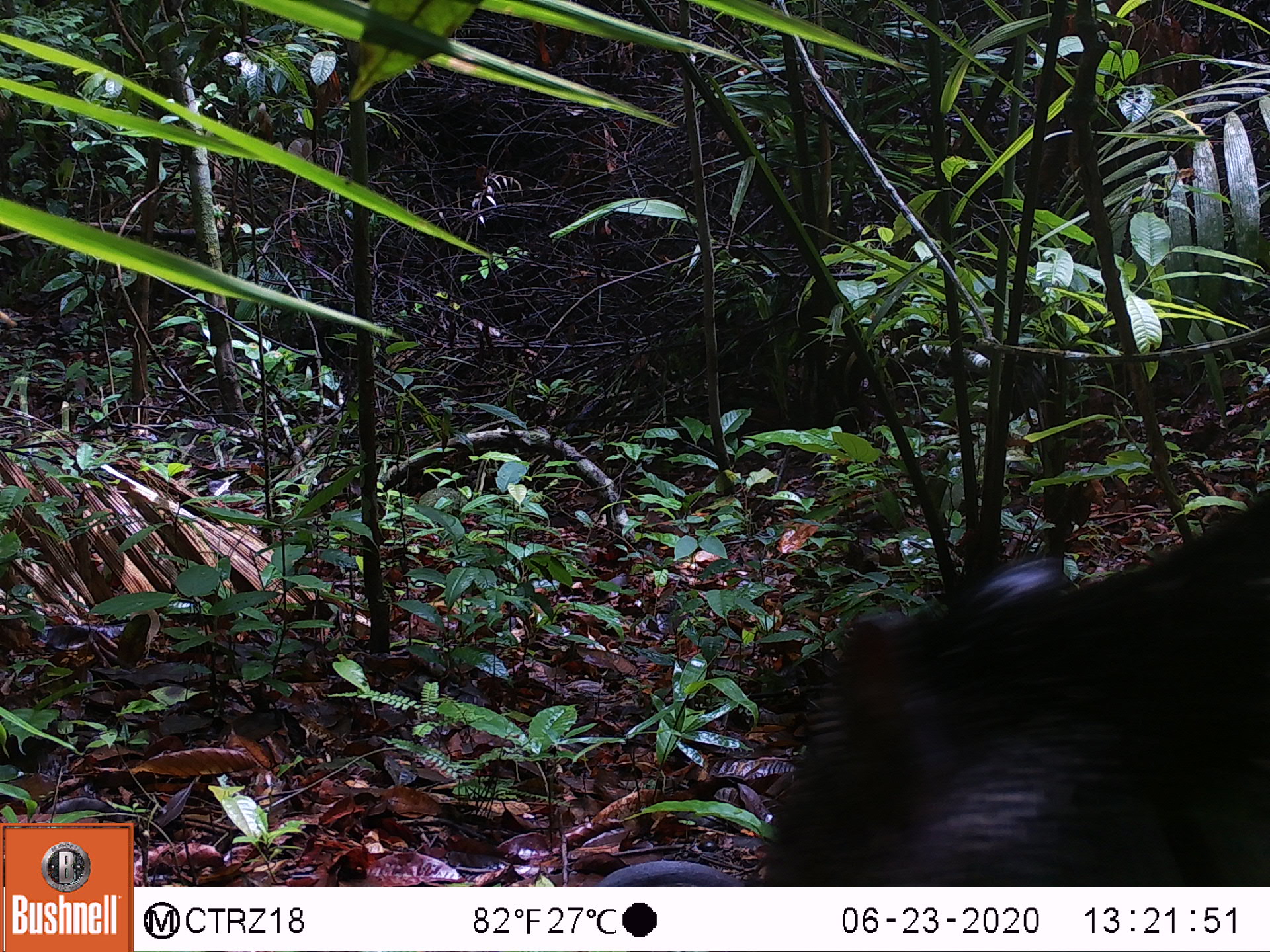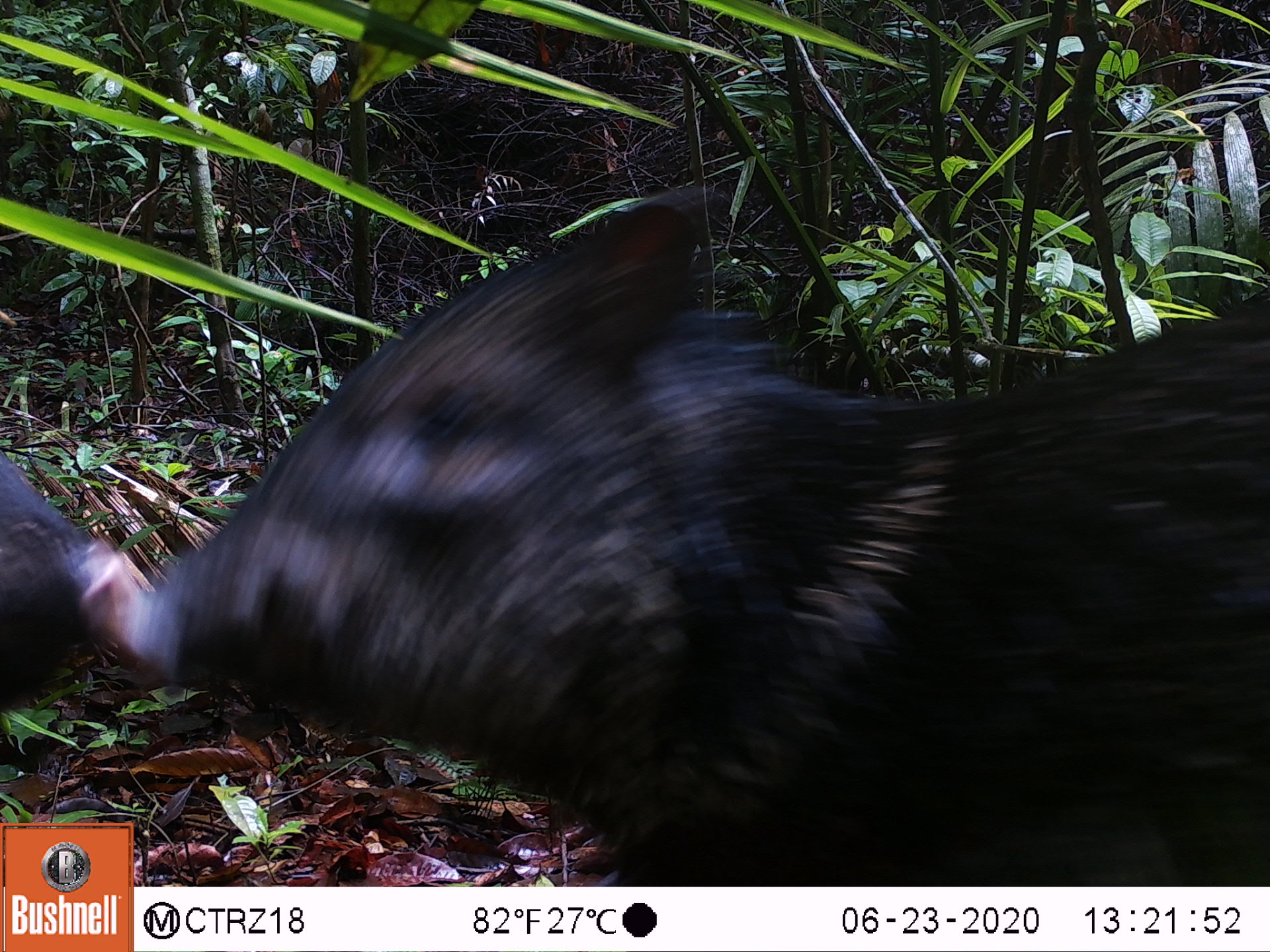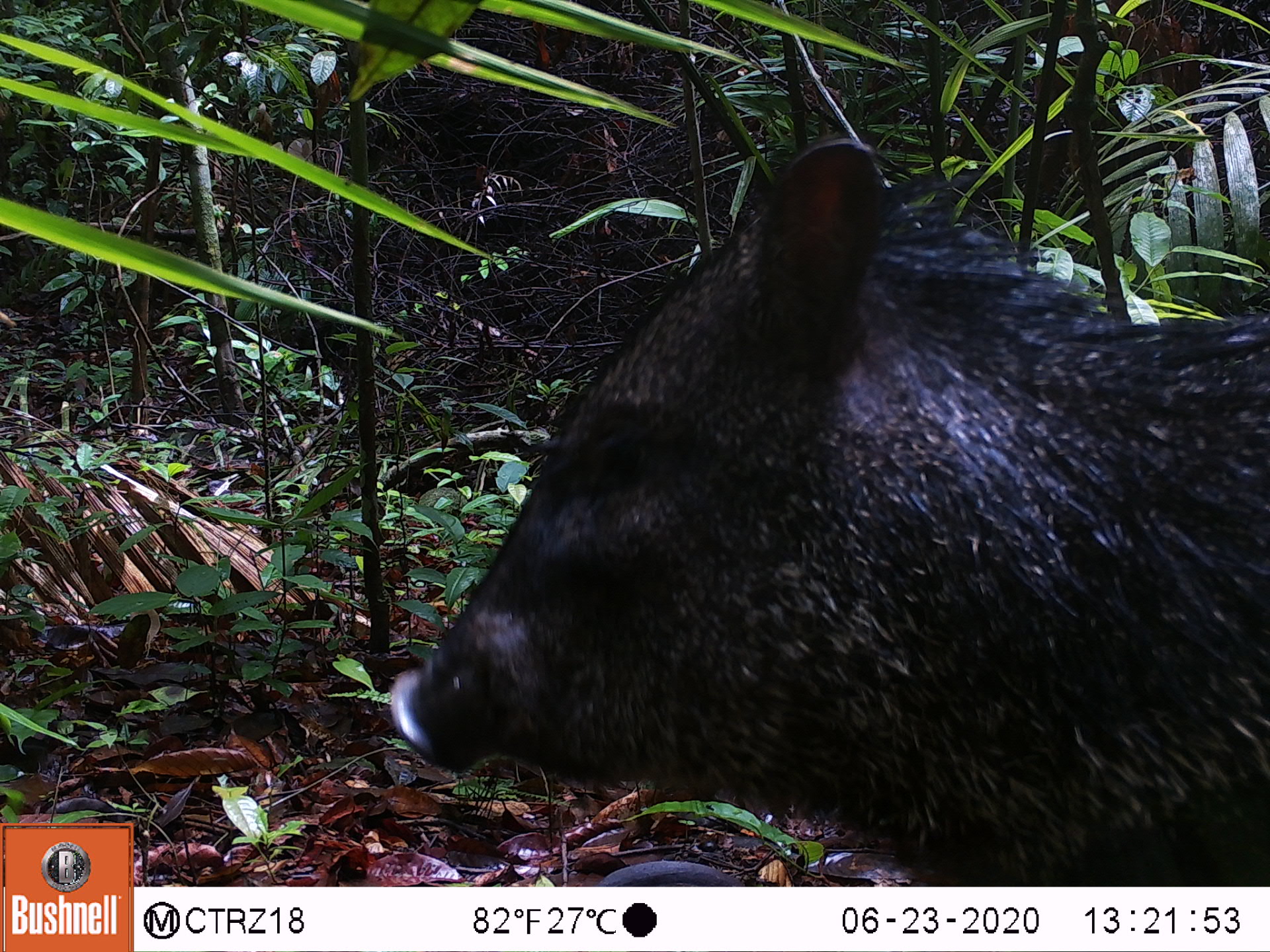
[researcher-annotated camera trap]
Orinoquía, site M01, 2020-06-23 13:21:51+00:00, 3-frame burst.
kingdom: Animalia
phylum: Chordata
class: Mammalia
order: Artiodactyla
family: Tayassuidae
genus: Pecari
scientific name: Pecari tajacu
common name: collared peccary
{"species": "collared peccary (Pecari tajacu)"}